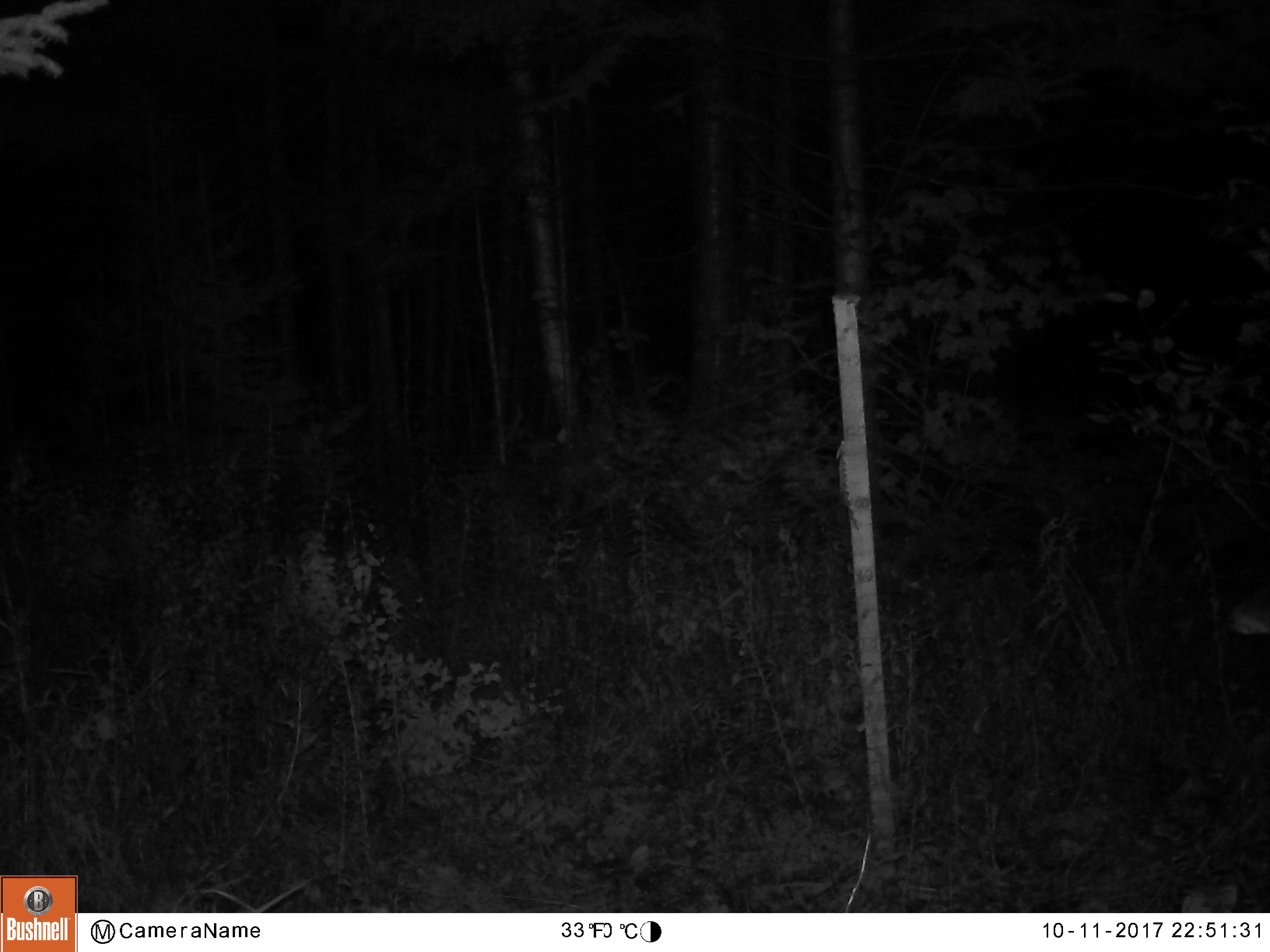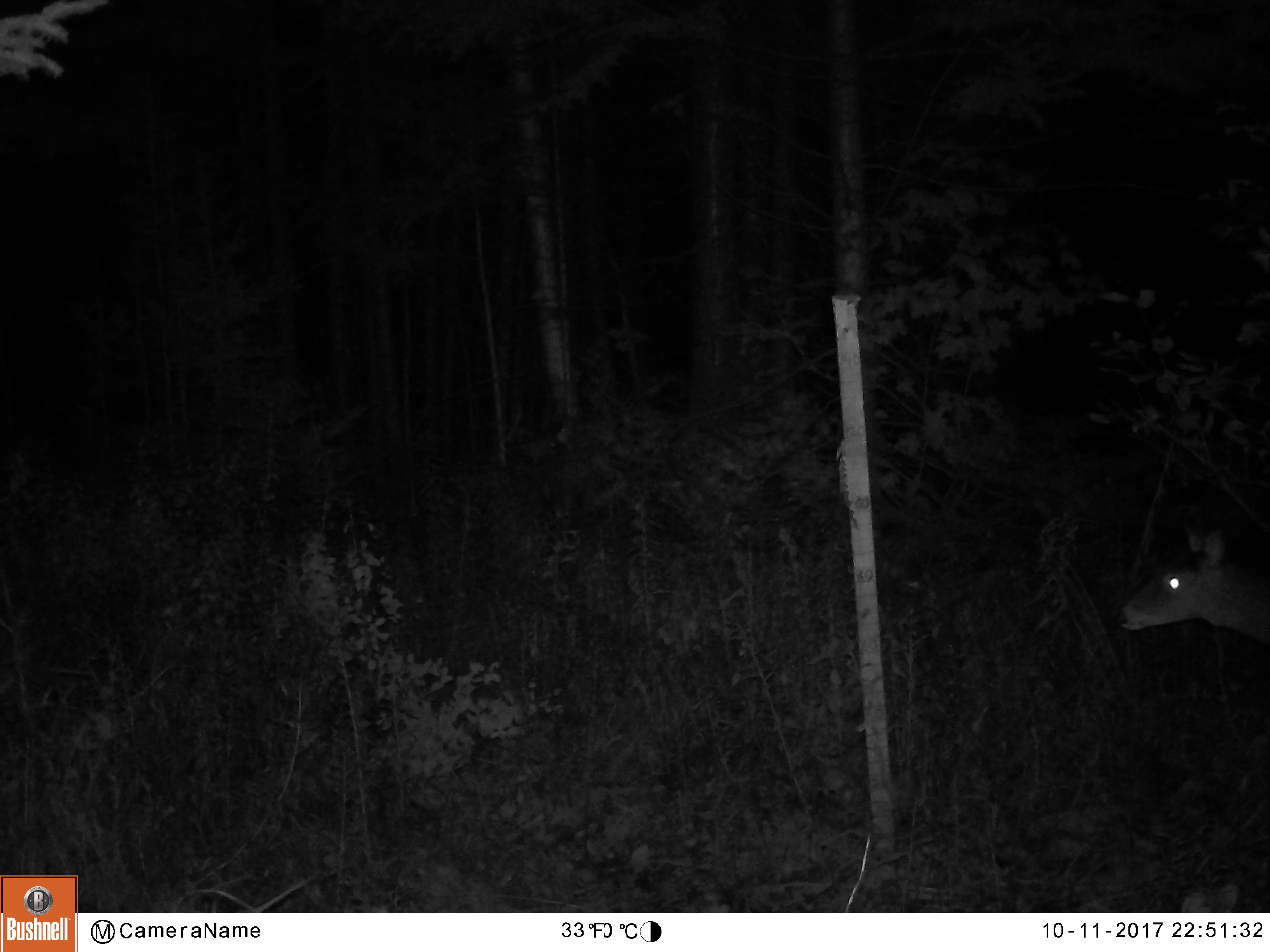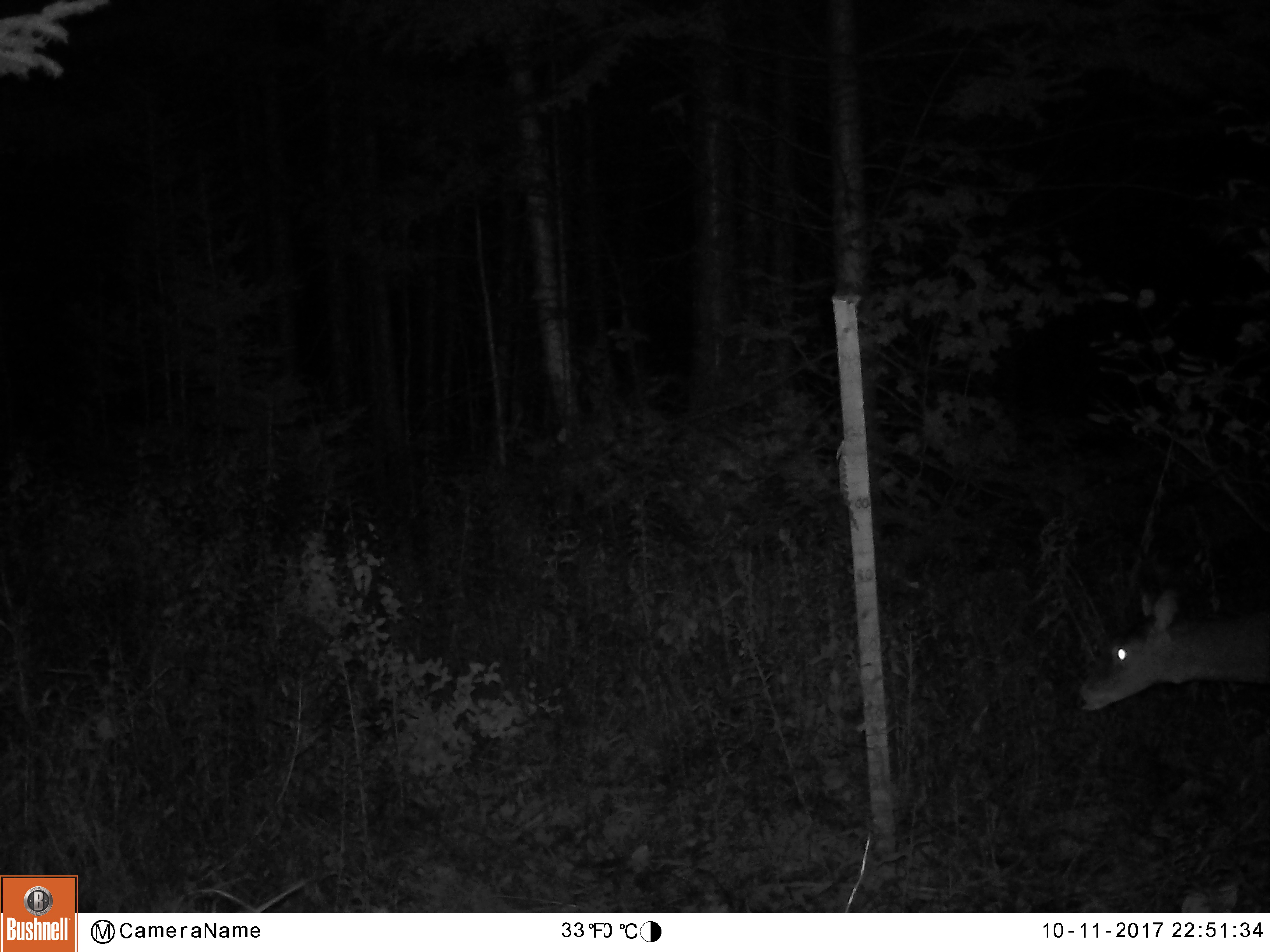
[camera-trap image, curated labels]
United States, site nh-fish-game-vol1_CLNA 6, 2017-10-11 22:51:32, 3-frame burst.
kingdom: Animalia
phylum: Chordata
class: Mammalia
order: Artiodactyla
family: Cervidae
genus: Odocoileus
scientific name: Odocoileus virginianus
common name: white-tailed deer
White-tailed deer (Odocoileus virginianus).